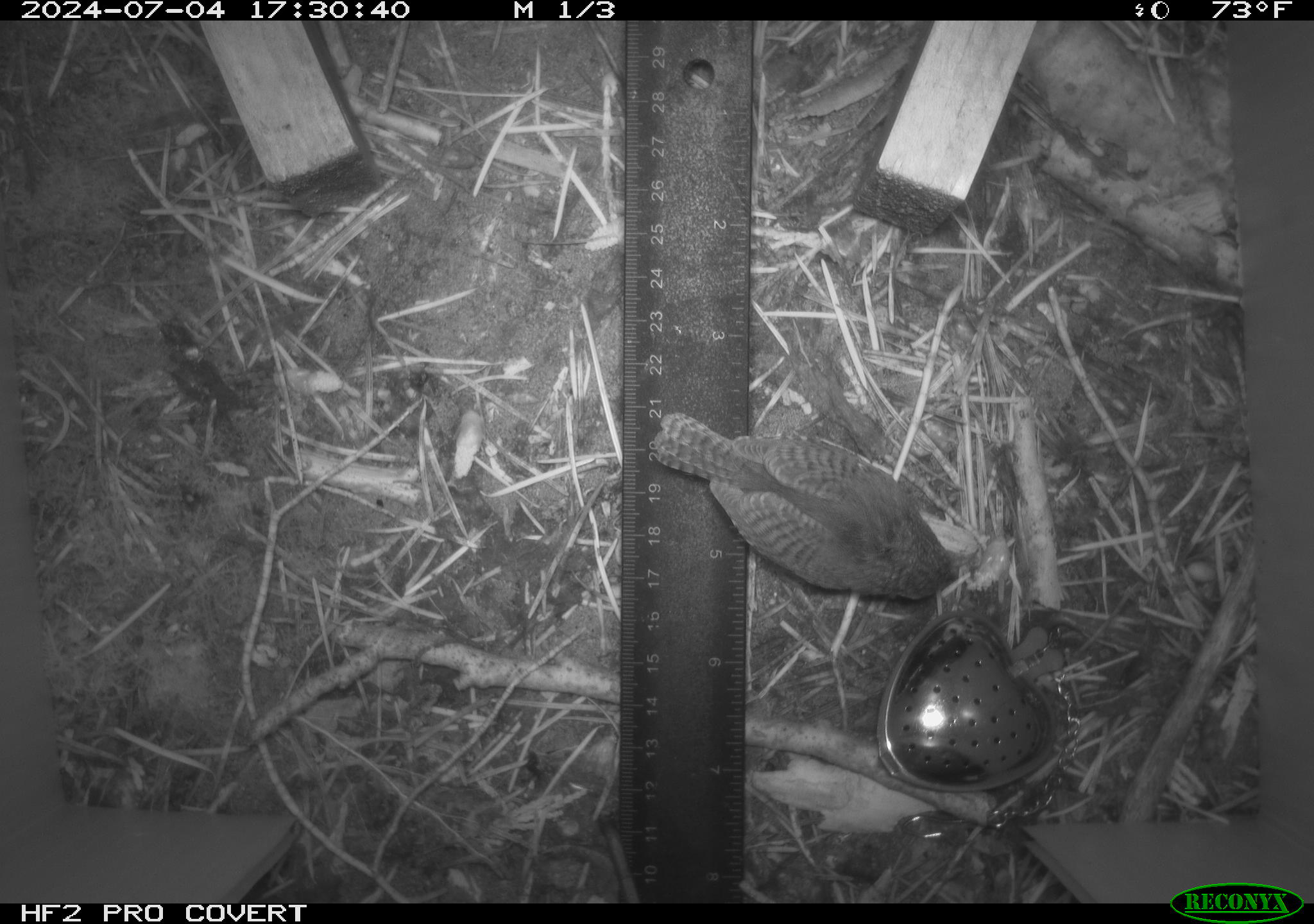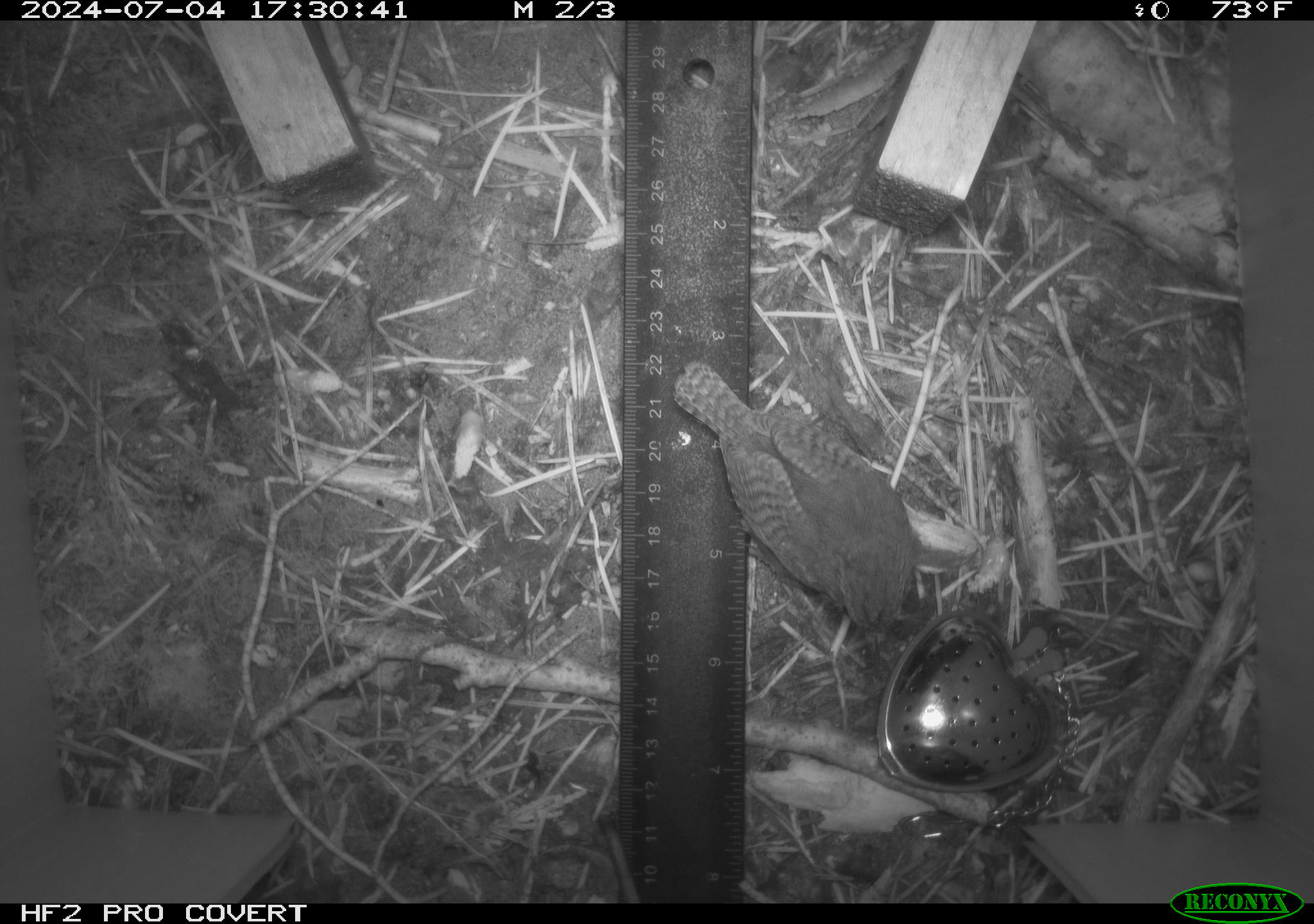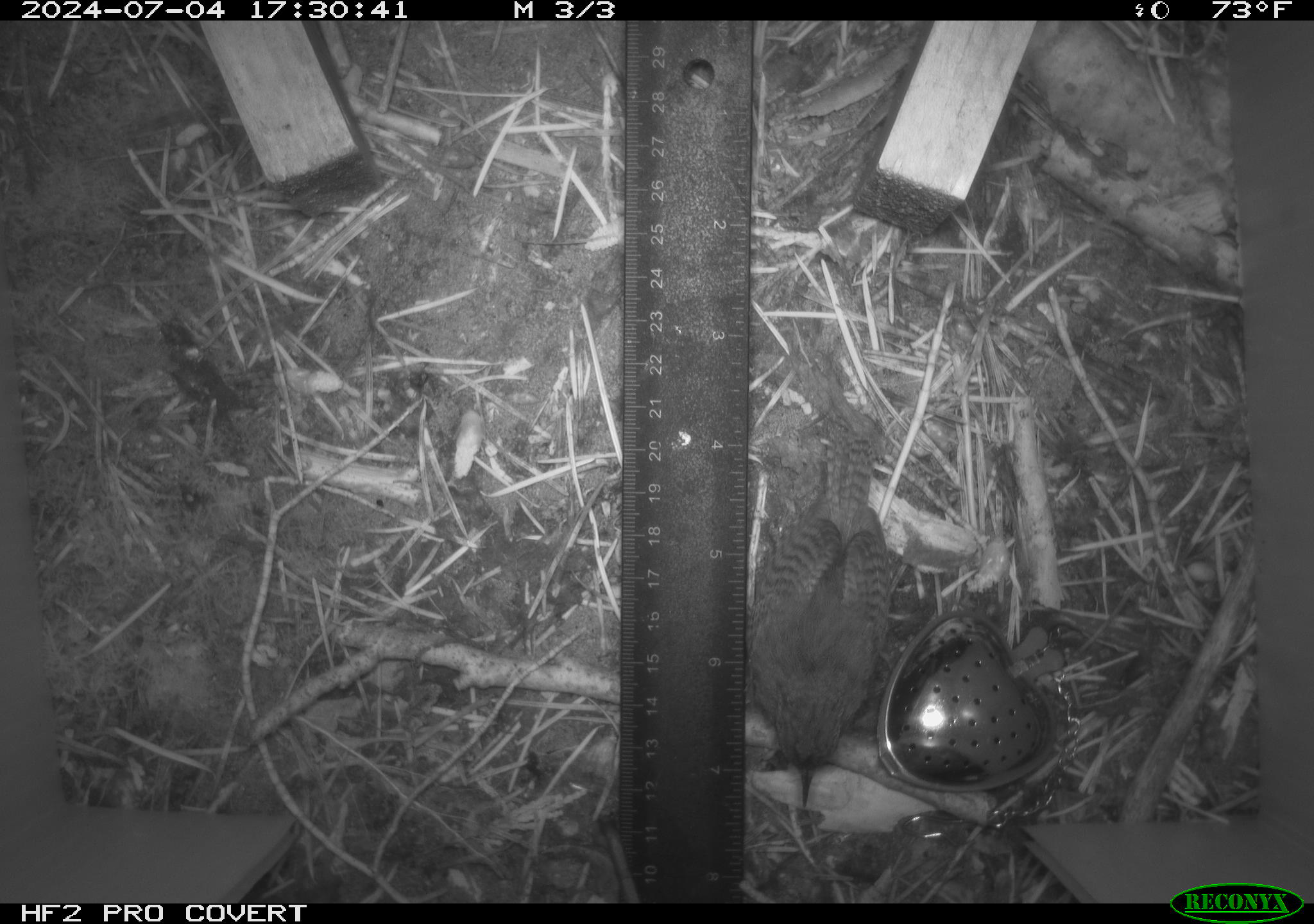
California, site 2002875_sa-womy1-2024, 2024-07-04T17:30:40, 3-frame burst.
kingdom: Animalia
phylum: Chordata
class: Aves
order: Passeriformes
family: Troglodytidae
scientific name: Troglodytidae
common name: wren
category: troglodytidae family